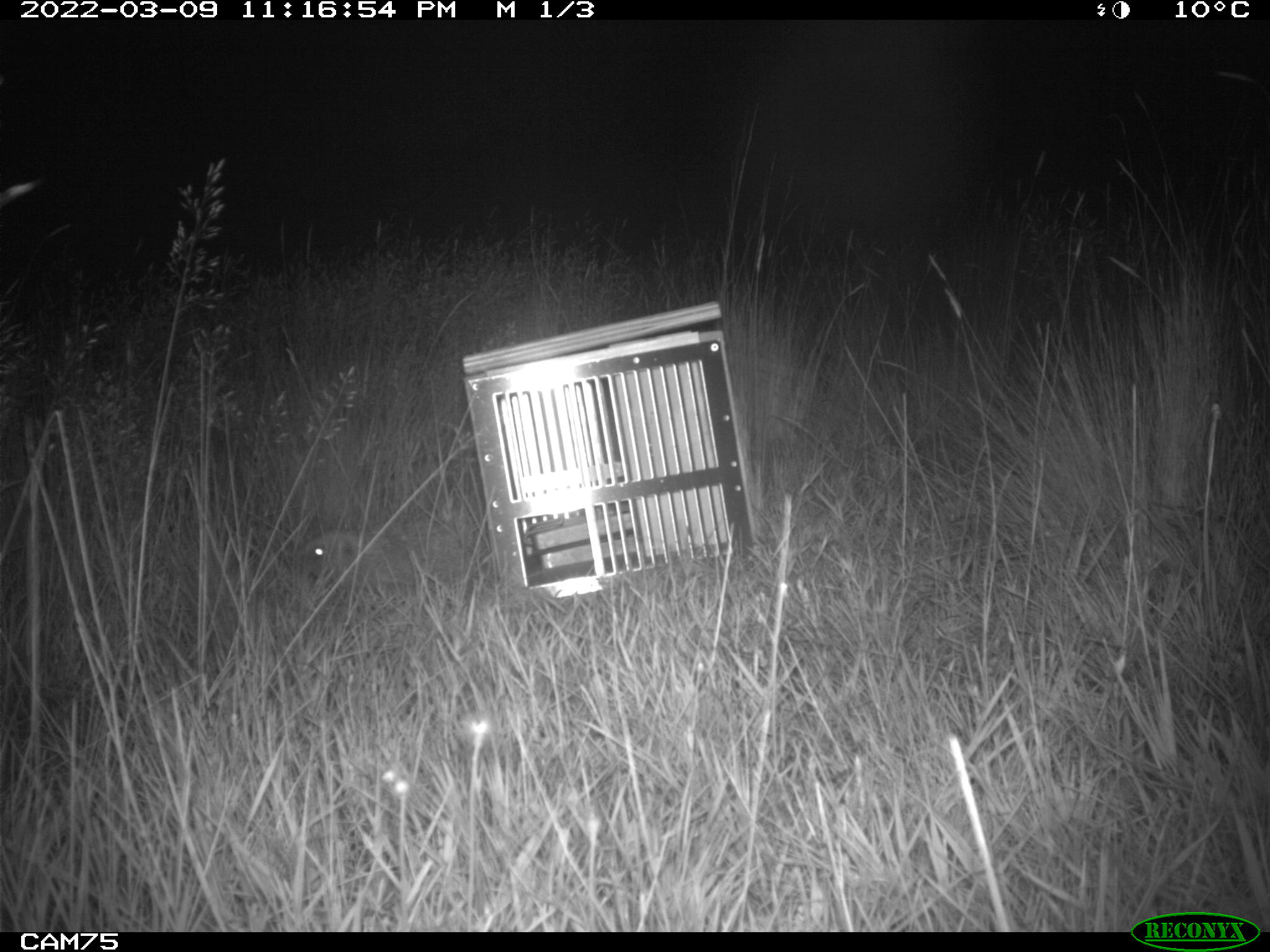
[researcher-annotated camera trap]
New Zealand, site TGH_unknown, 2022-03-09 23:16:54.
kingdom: Animalia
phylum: Chordata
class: Mammalia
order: Eulipotyphla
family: Erinaceidae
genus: Erinaceus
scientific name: Erinaceus europaeus europaeus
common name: european hedgehog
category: hedgehog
Hedgehog (european hedgehog) (Erinaceus europaeus europaeus).